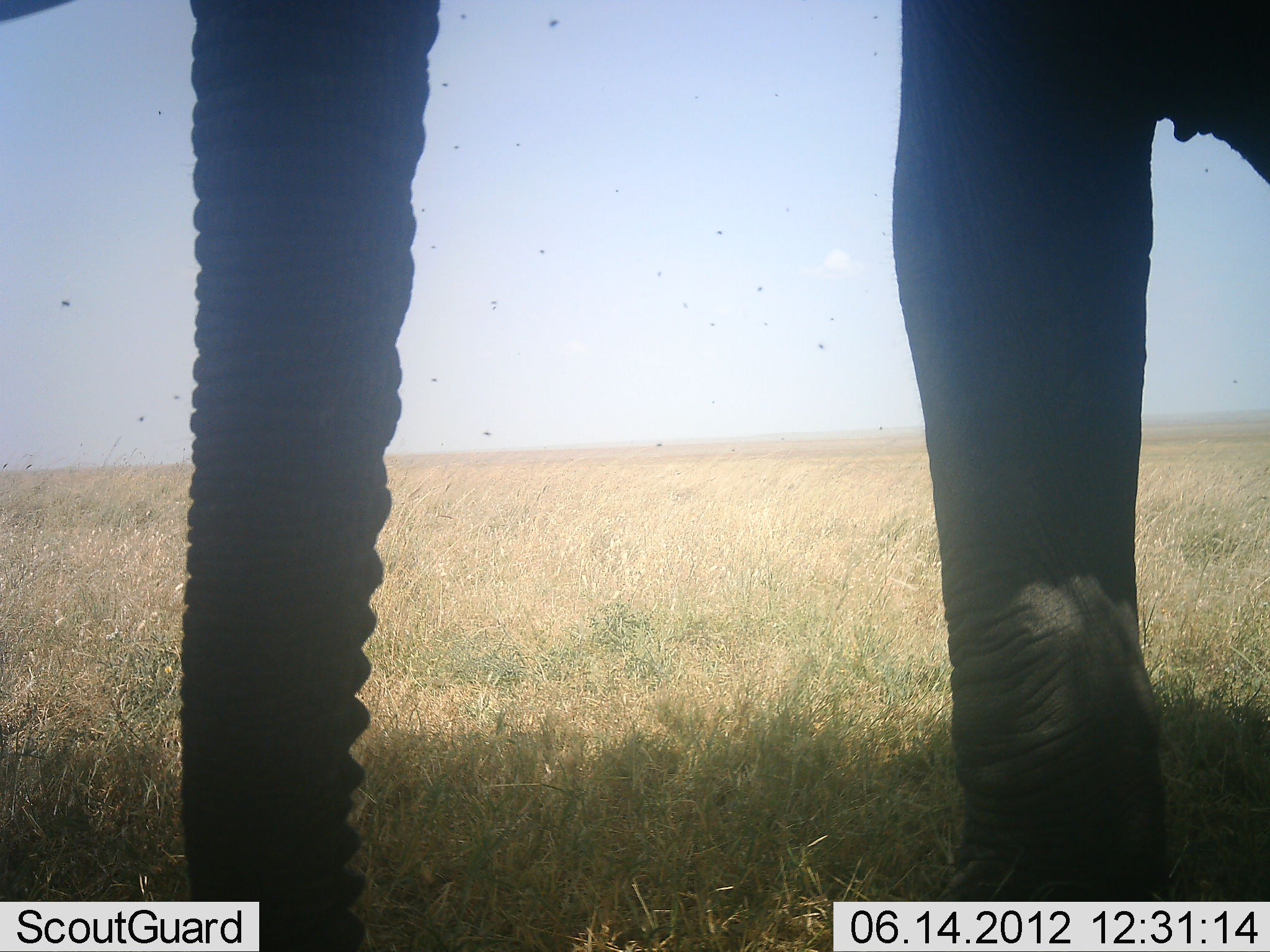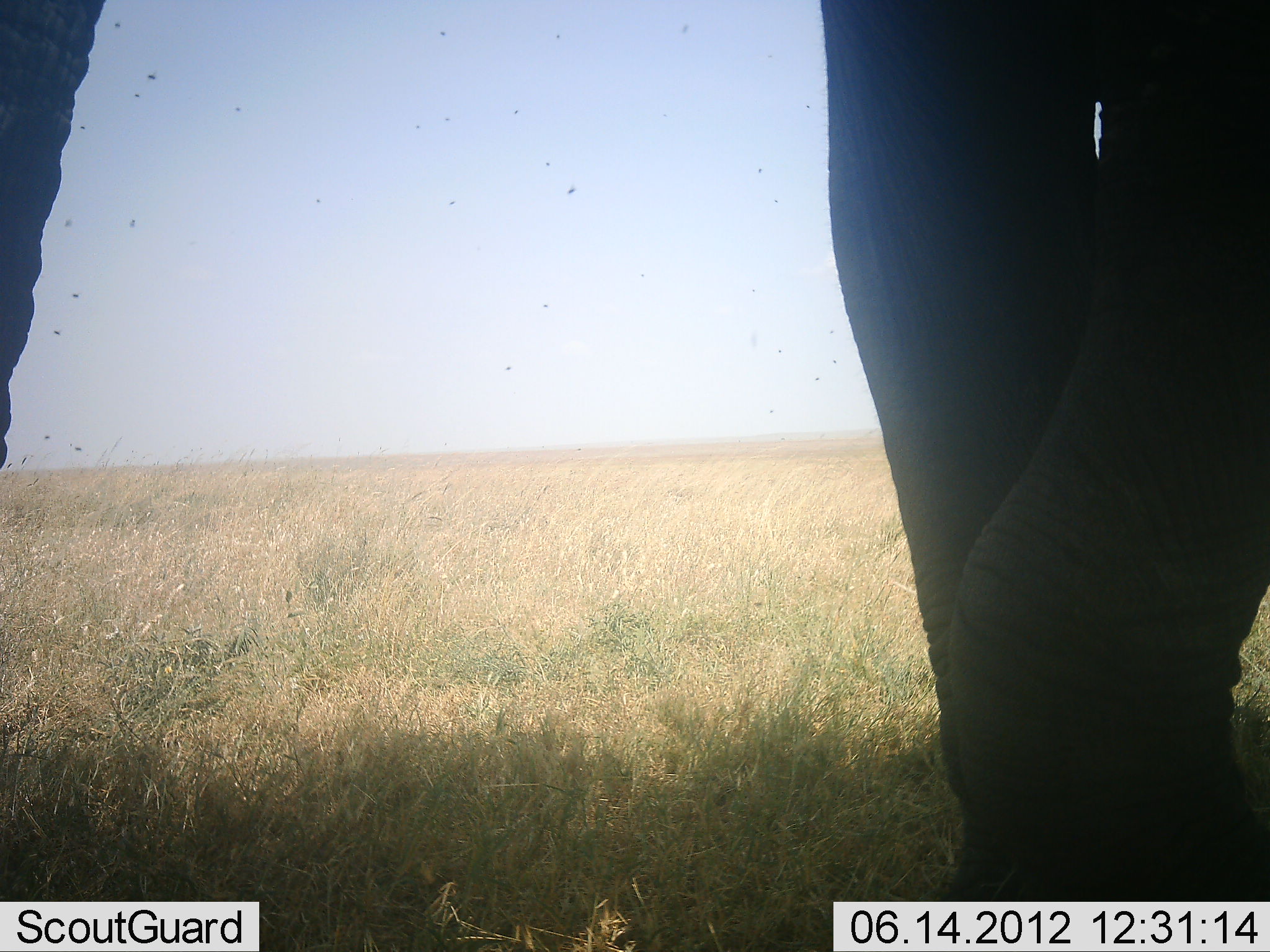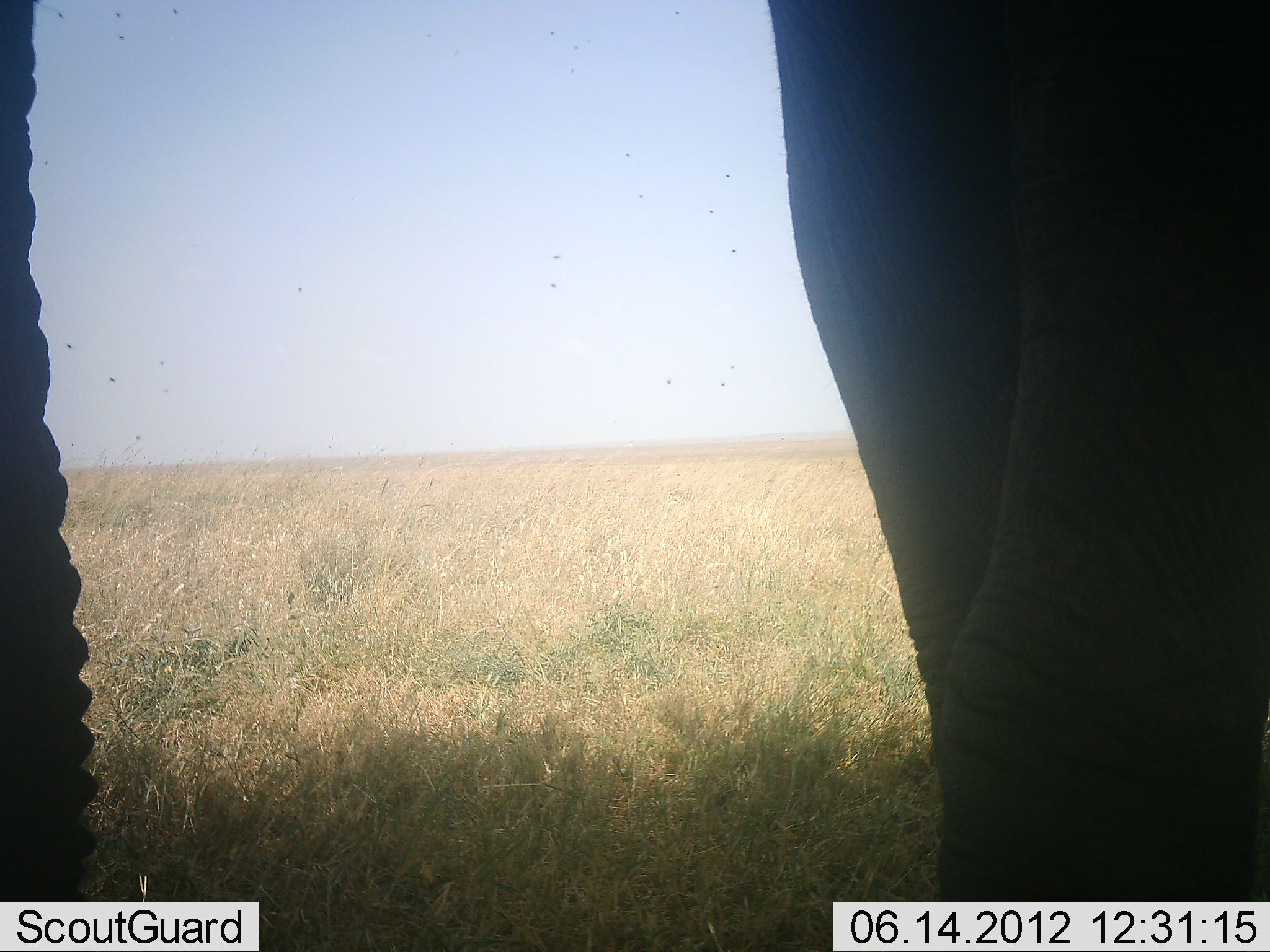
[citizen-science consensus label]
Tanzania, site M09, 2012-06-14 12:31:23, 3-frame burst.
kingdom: Animalia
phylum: Chordata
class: Mammalia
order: Proboscidea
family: Elephantidae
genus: Loxodonta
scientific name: Loxodonta africana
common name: african bush elephant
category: elephant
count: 1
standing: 40%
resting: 0%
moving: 60%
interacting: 0%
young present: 0%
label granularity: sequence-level